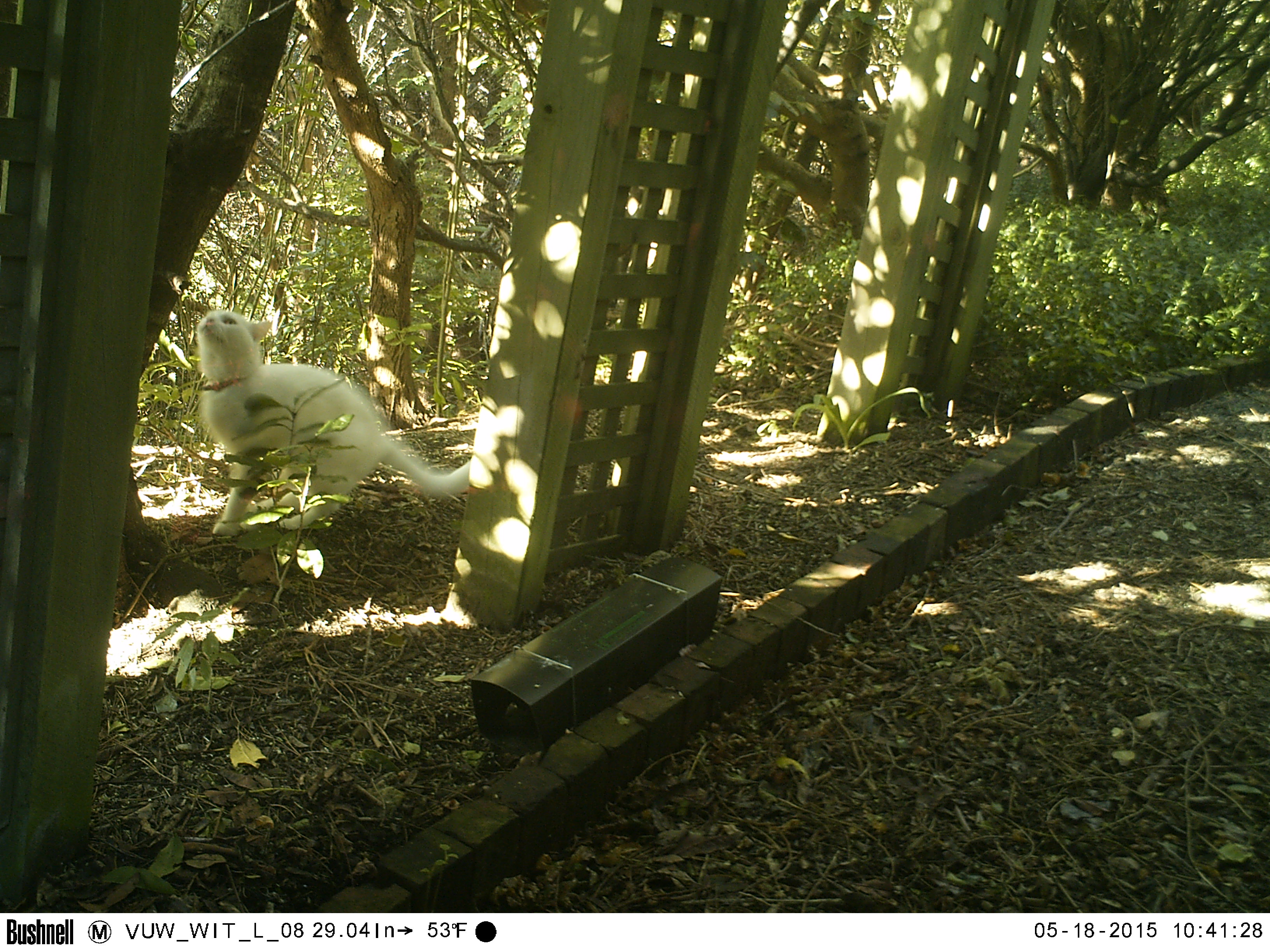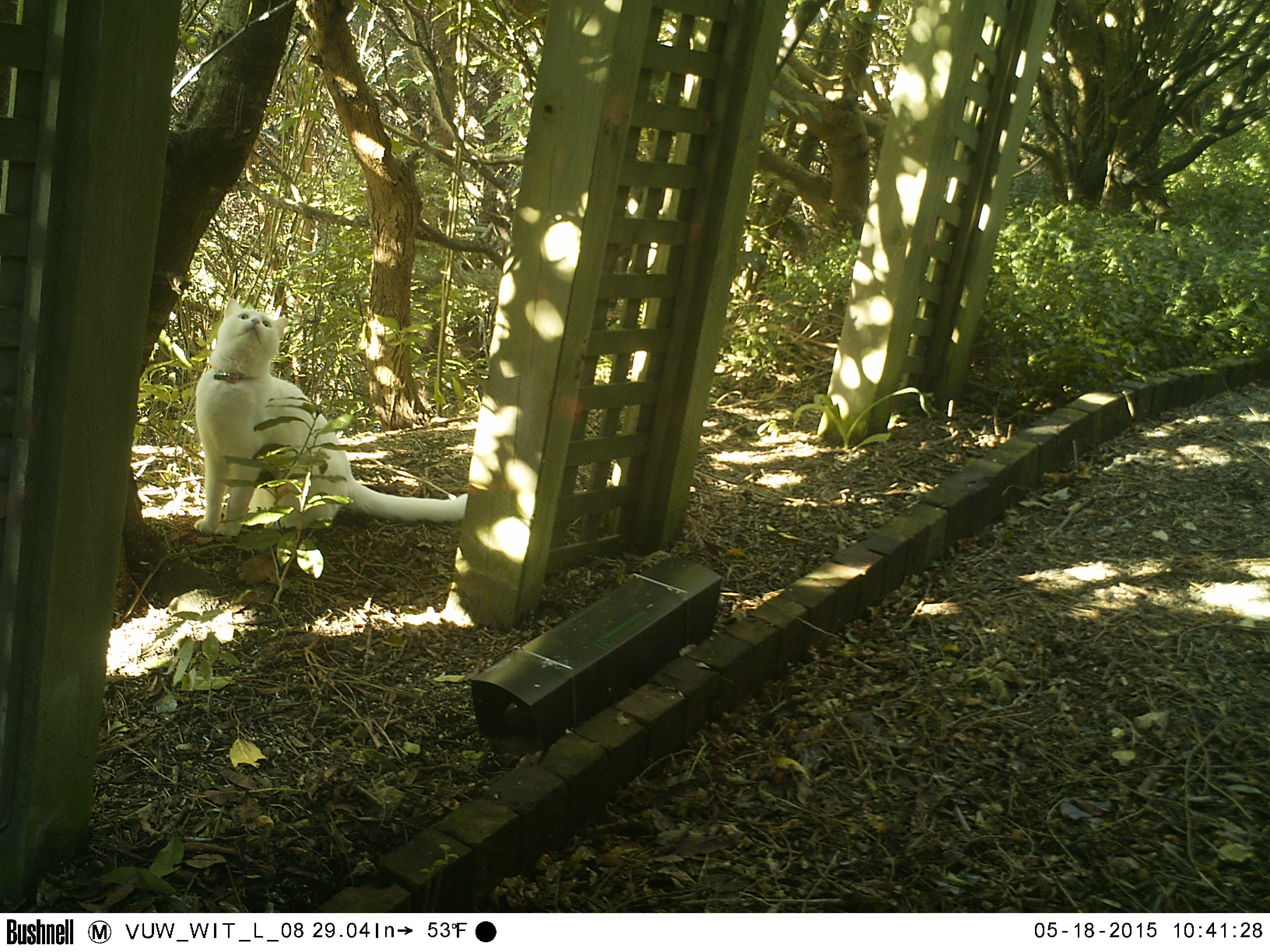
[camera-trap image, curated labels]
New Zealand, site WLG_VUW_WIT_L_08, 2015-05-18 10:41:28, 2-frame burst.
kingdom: Animalia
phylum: Chordata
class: Mammalia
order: Carnivora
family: Felidae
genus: Felis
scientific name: Felis catus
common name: domestic cat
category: cat